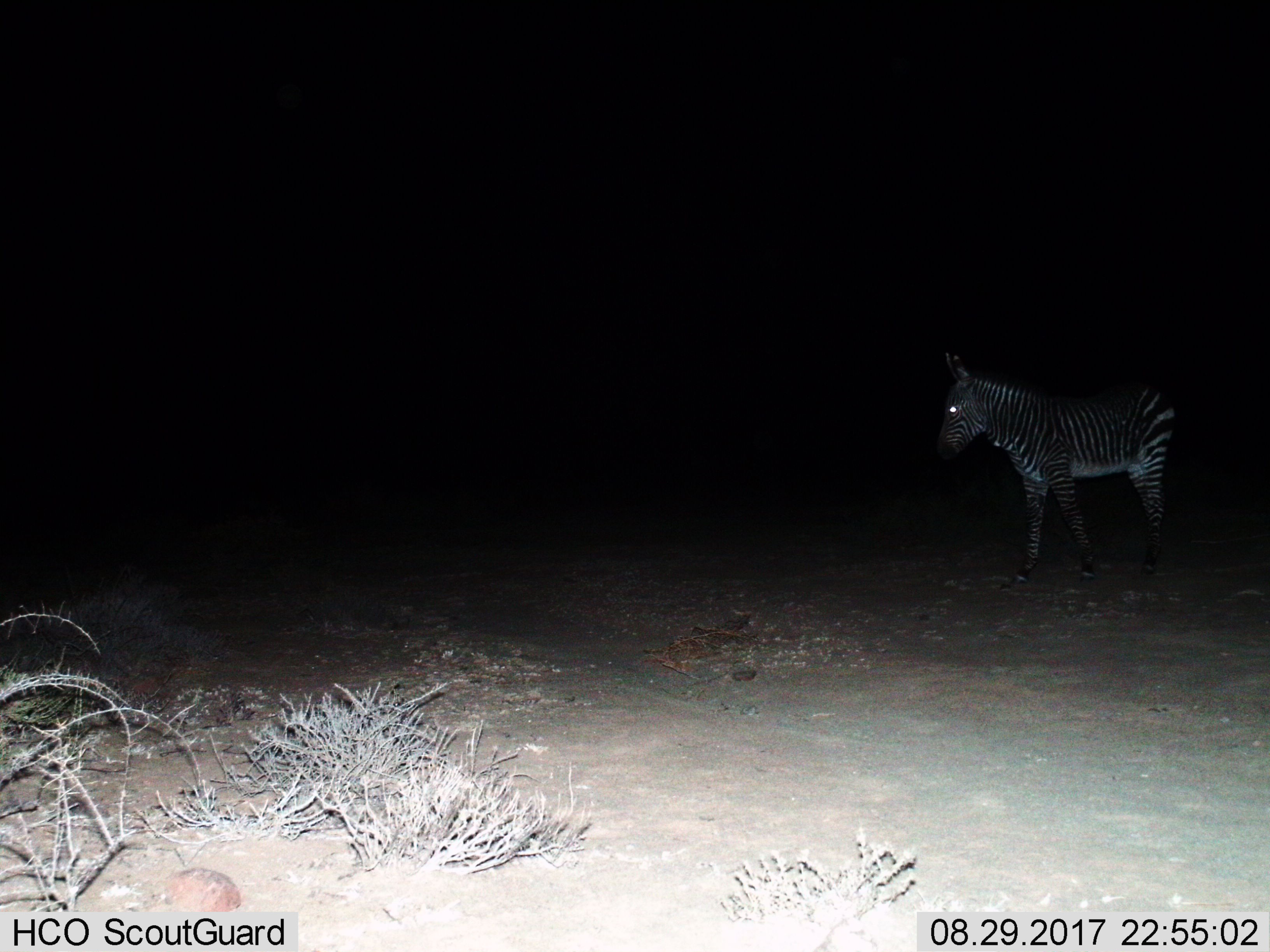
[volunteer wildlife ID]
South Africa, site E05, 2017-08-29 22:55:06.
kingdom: Animalia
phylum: Chordata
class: Mammalia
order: Perissodactyla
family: Equidae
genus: Equus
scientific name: Equus zebra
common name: mountain zebra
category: zebramountain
Zebramountain (mountain zebra) (Equus zebra), count 1. Behavior (volunteer vote fractions): standing 50%, resting 0%, moving 50%, interacting 0%. Young present (vote fraction): 12%. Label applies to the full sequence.